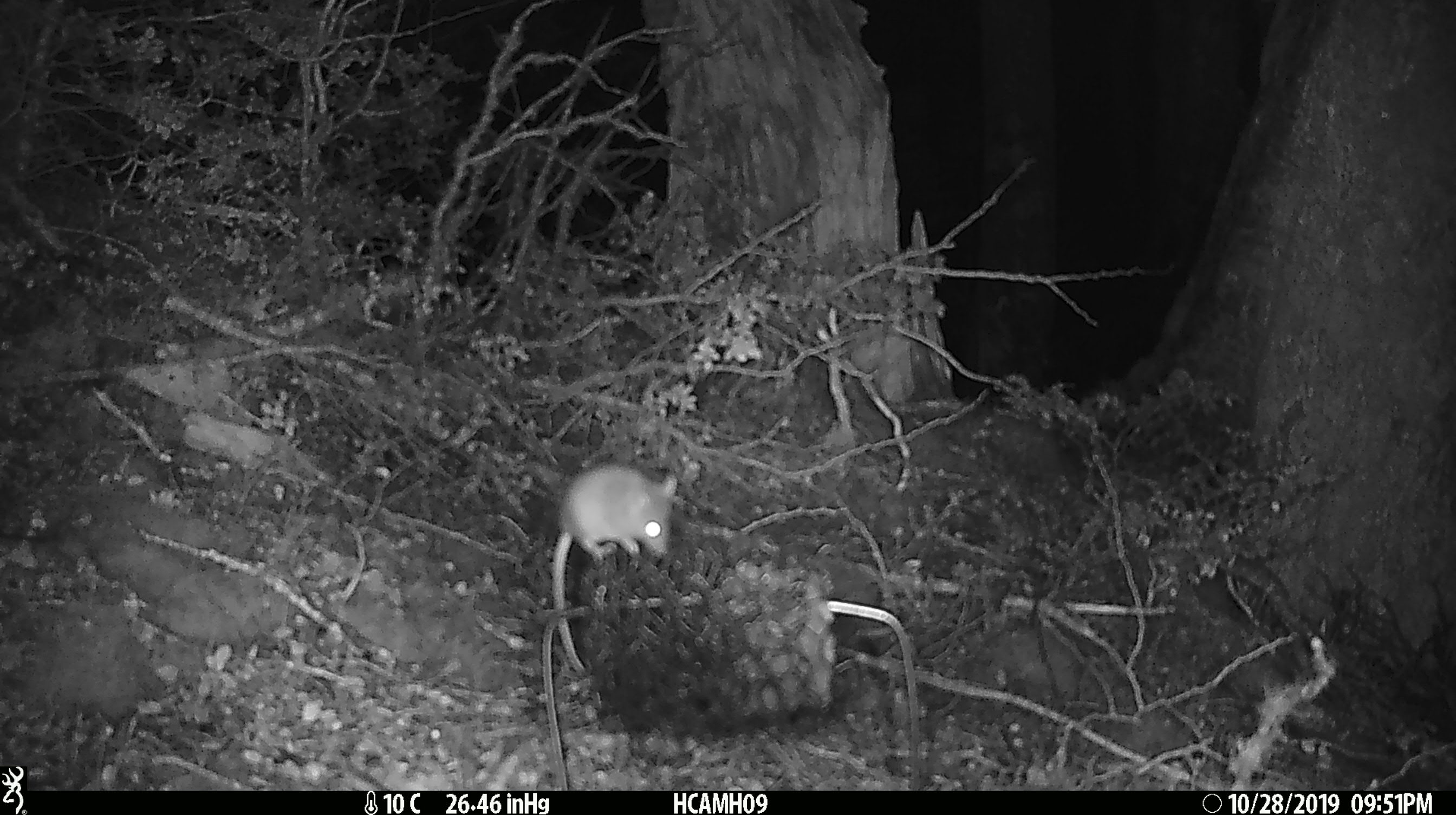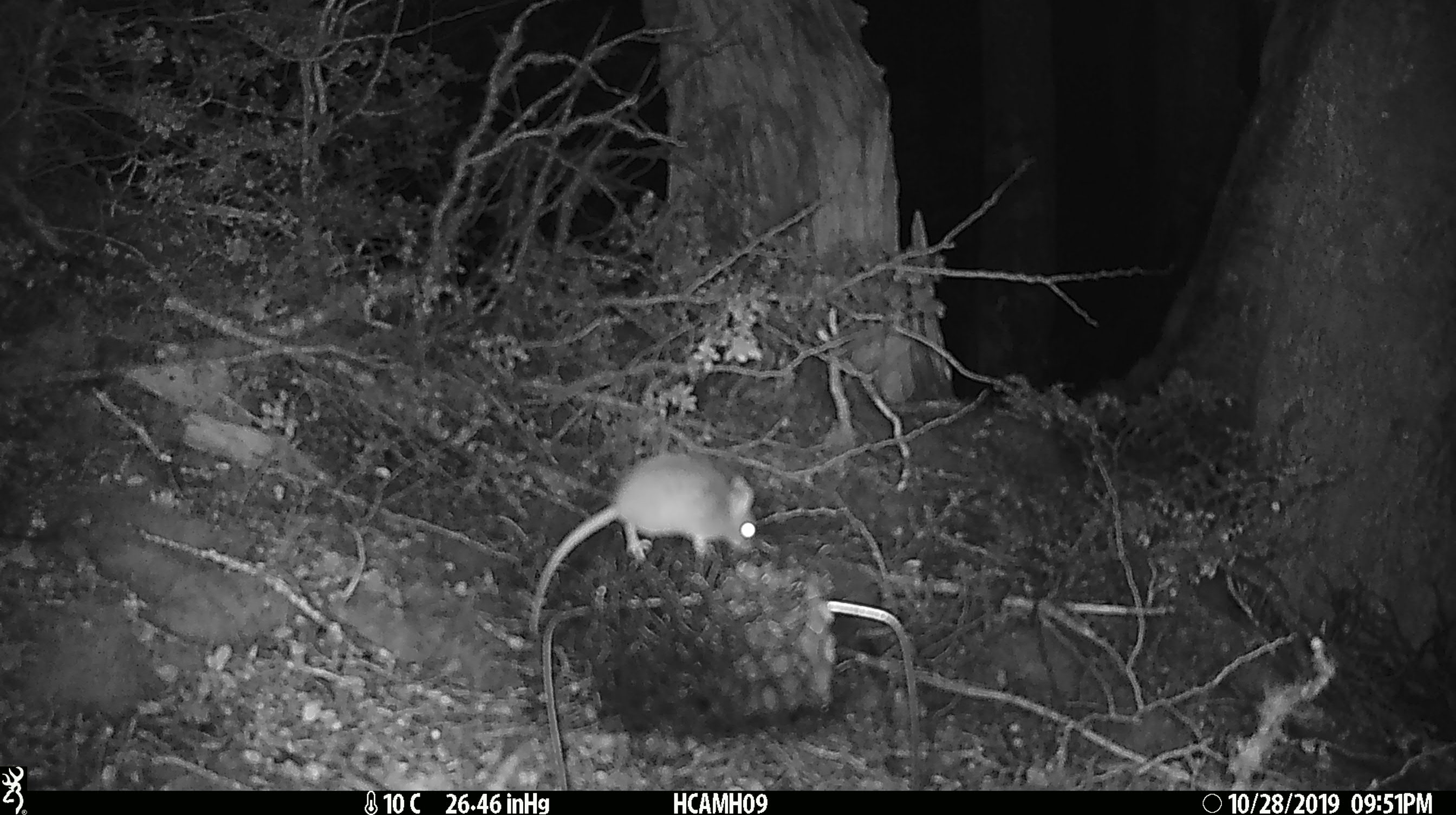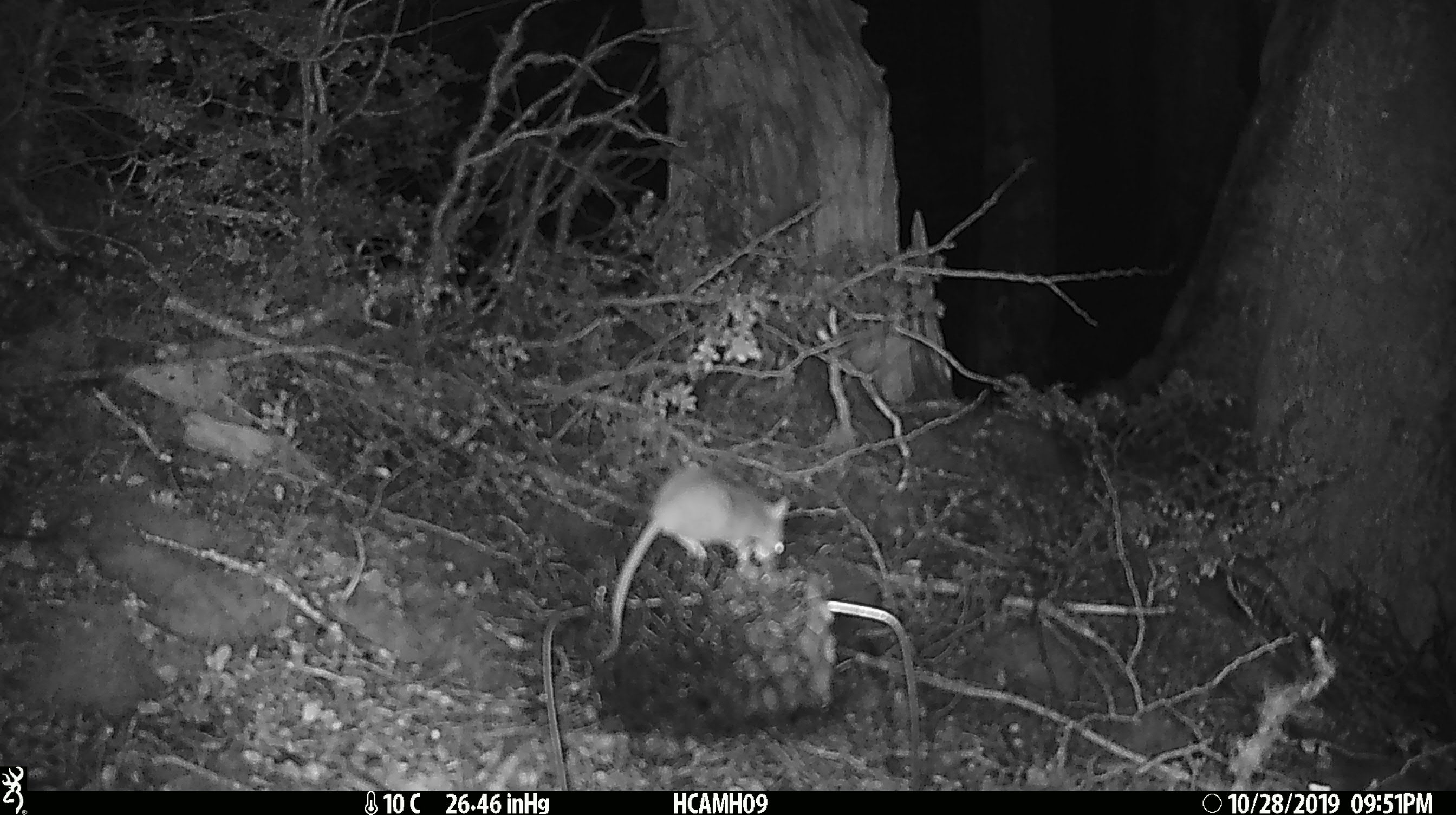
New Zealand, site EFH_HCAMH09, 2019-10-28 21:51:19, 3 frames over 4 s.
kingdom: Animalia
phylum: Chordata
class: Mammalia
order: Rodentia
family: Muridae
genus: Mus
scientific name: Mus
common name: mouse